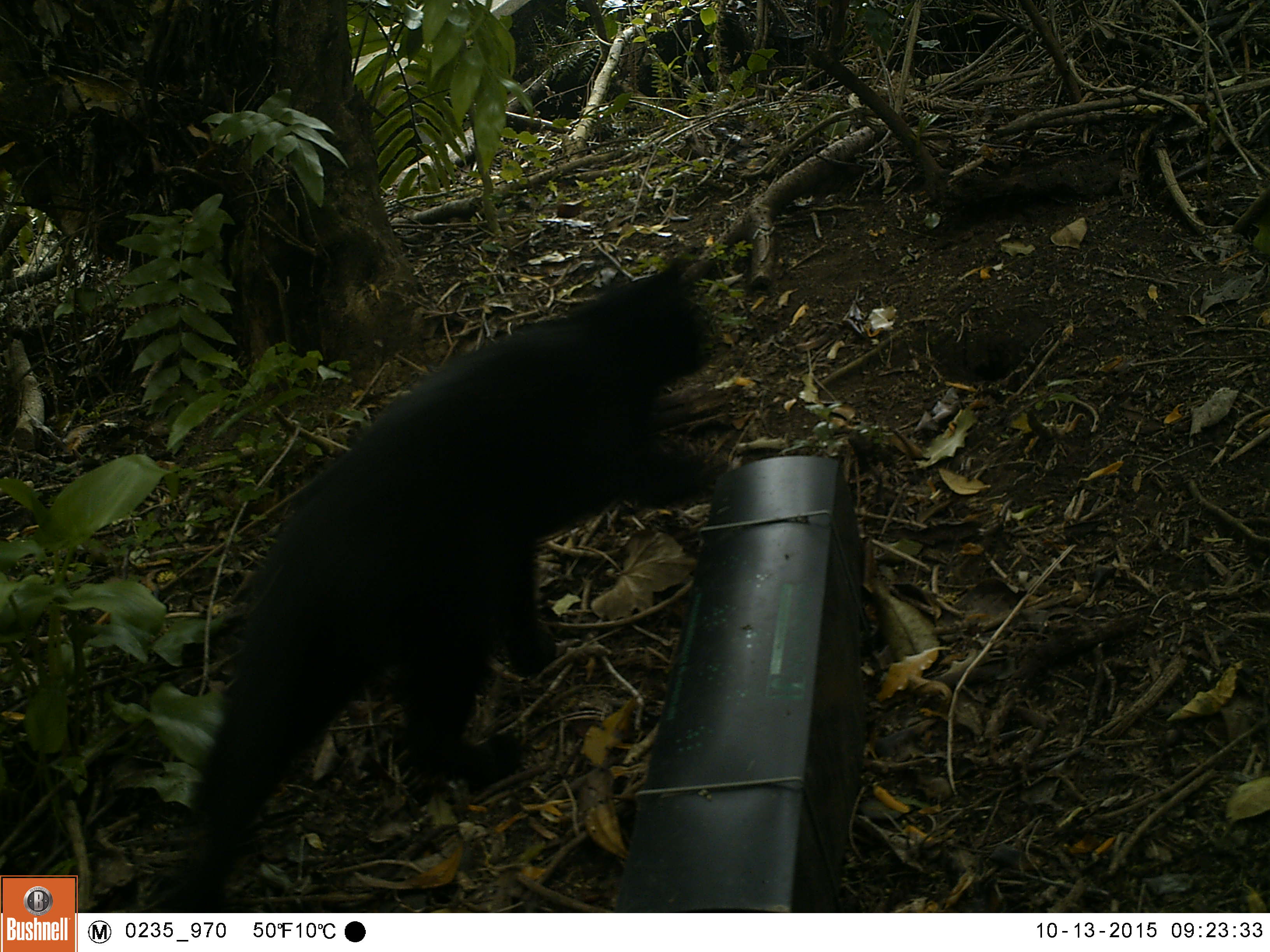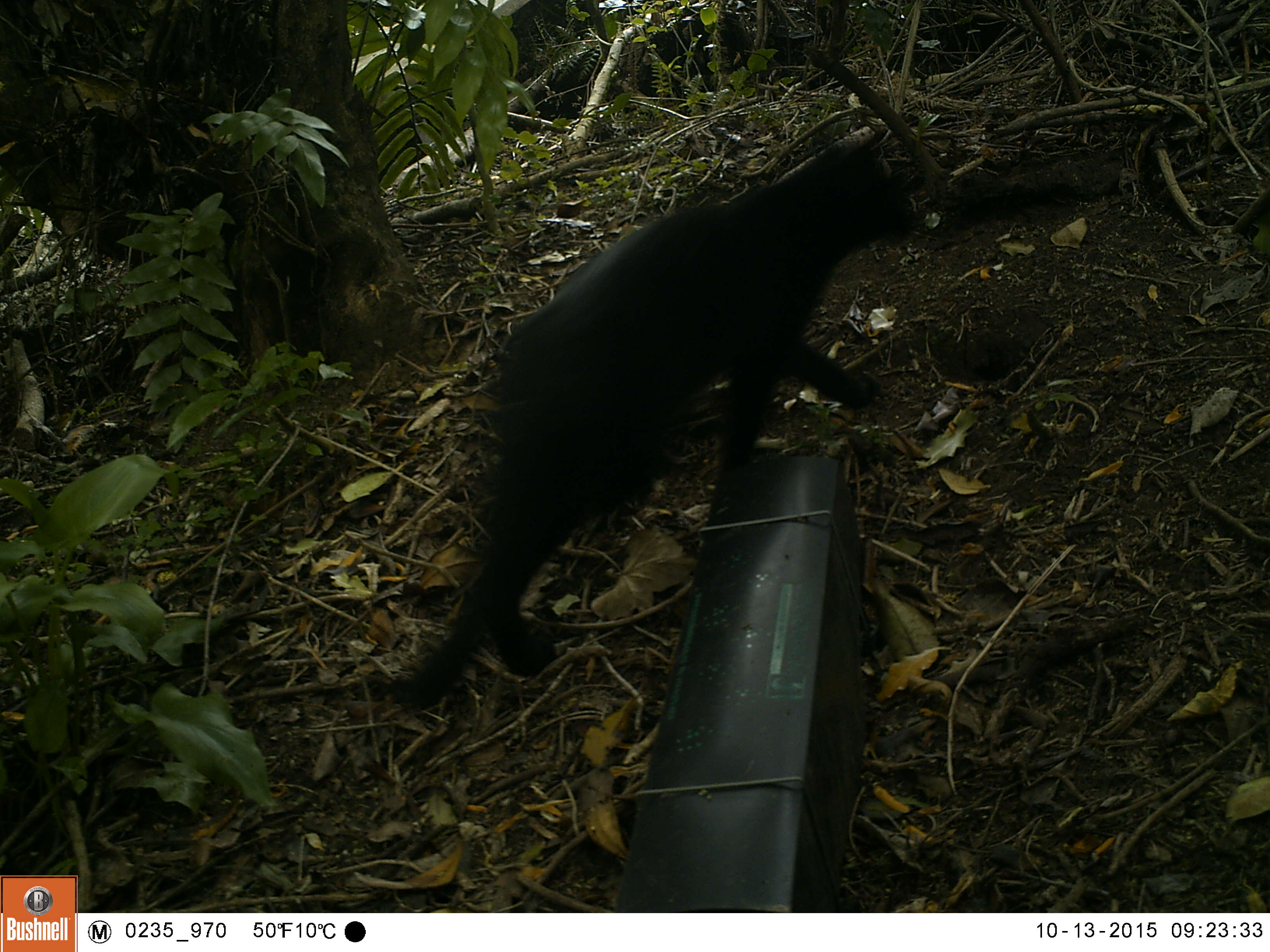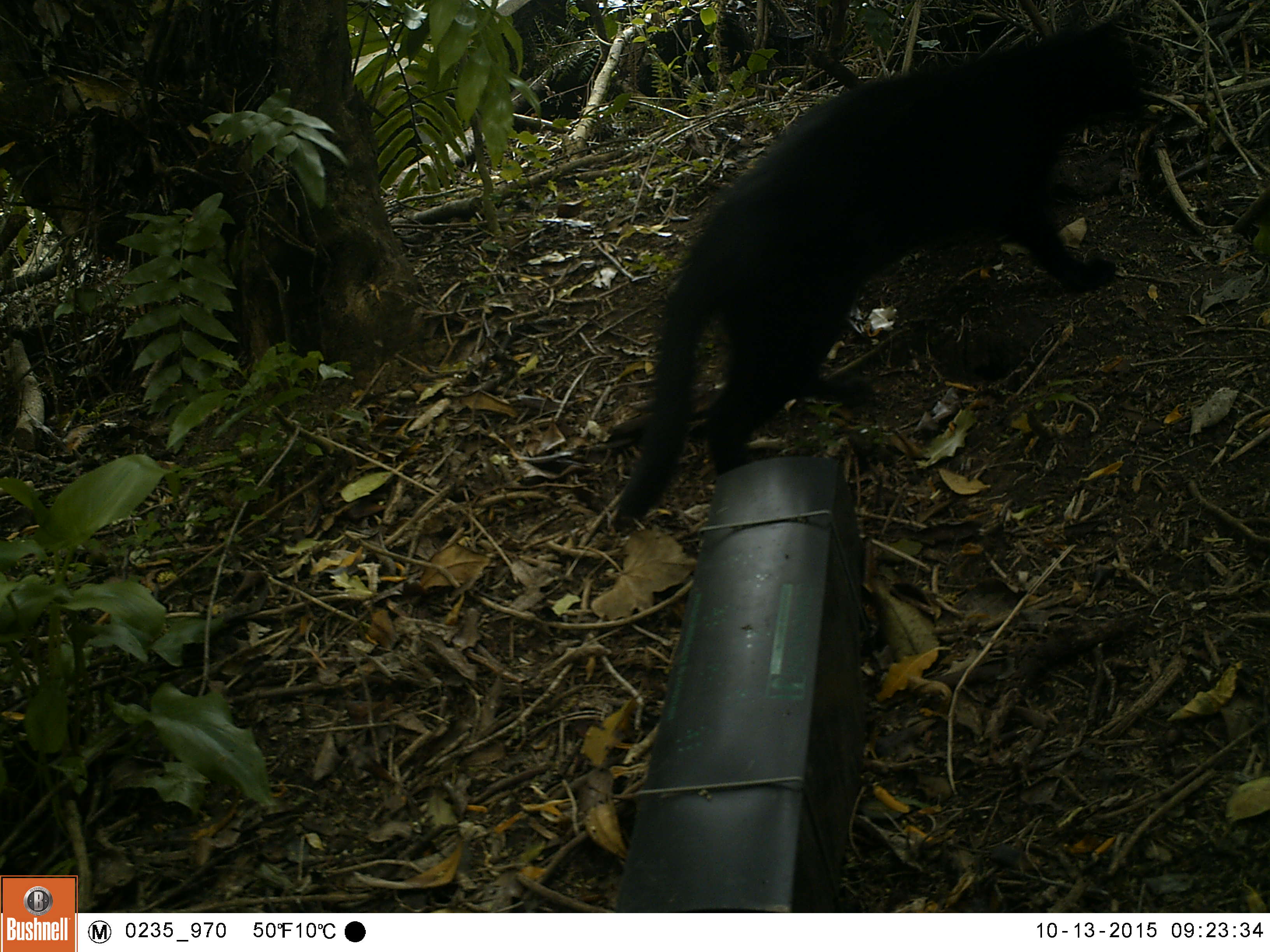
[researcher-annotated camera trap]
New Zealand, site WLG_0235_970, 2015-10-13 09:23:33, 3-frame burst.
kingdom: Animalia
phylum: Chordata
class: Mammalia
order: Carnivora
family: Felidae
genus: Felis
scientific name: Felis catus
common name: domestic cat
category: cat